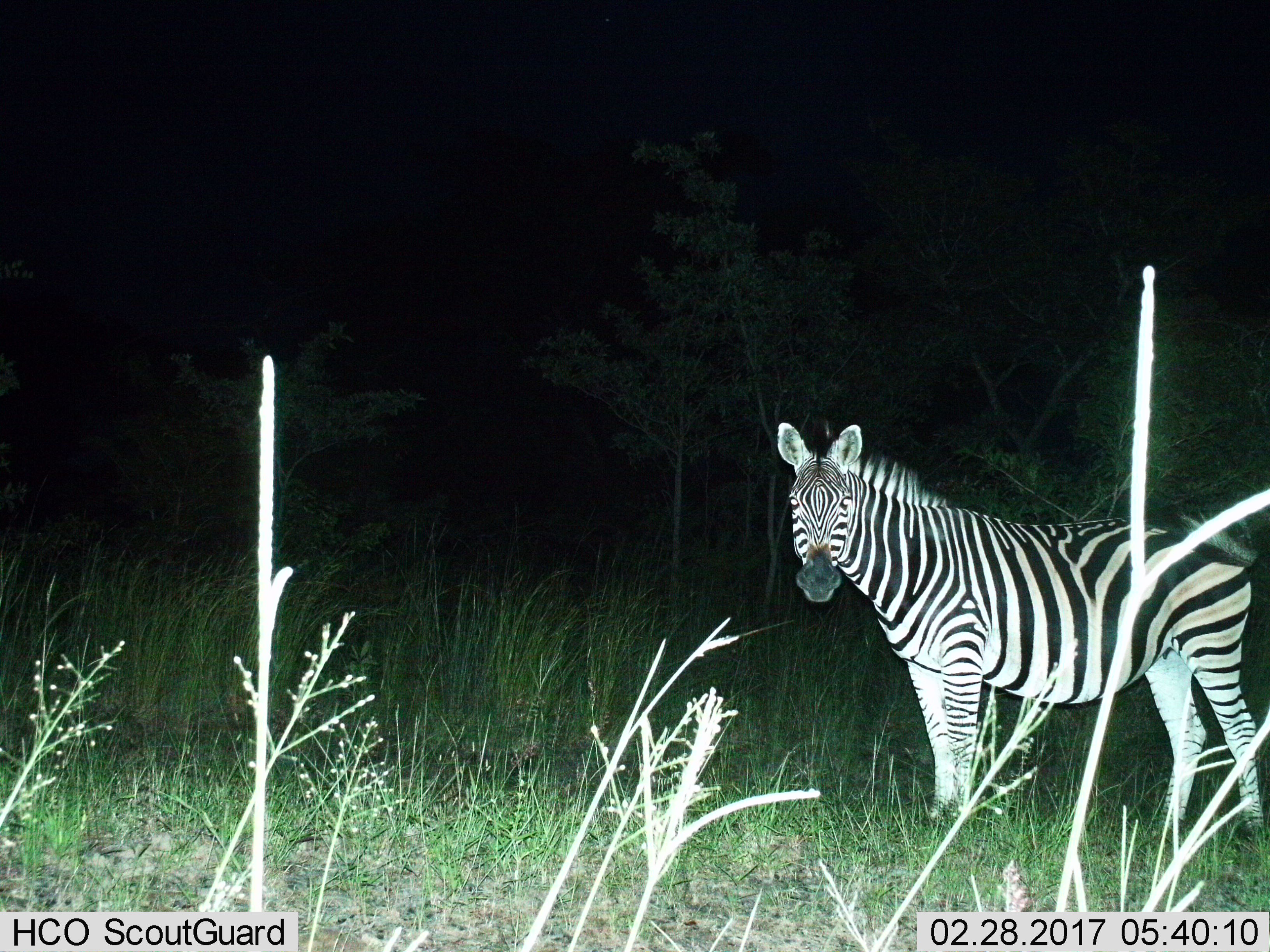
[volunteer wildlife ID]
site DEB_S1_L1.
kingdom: Animalia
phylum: Chordata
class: Mammalia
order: Perissodactyla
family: Equidae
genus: Equus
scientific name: Equus quagga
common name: plains zebra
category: zebraplains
Zebraplains (plains zebra) (Equus quagga), count 1. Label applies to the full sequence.